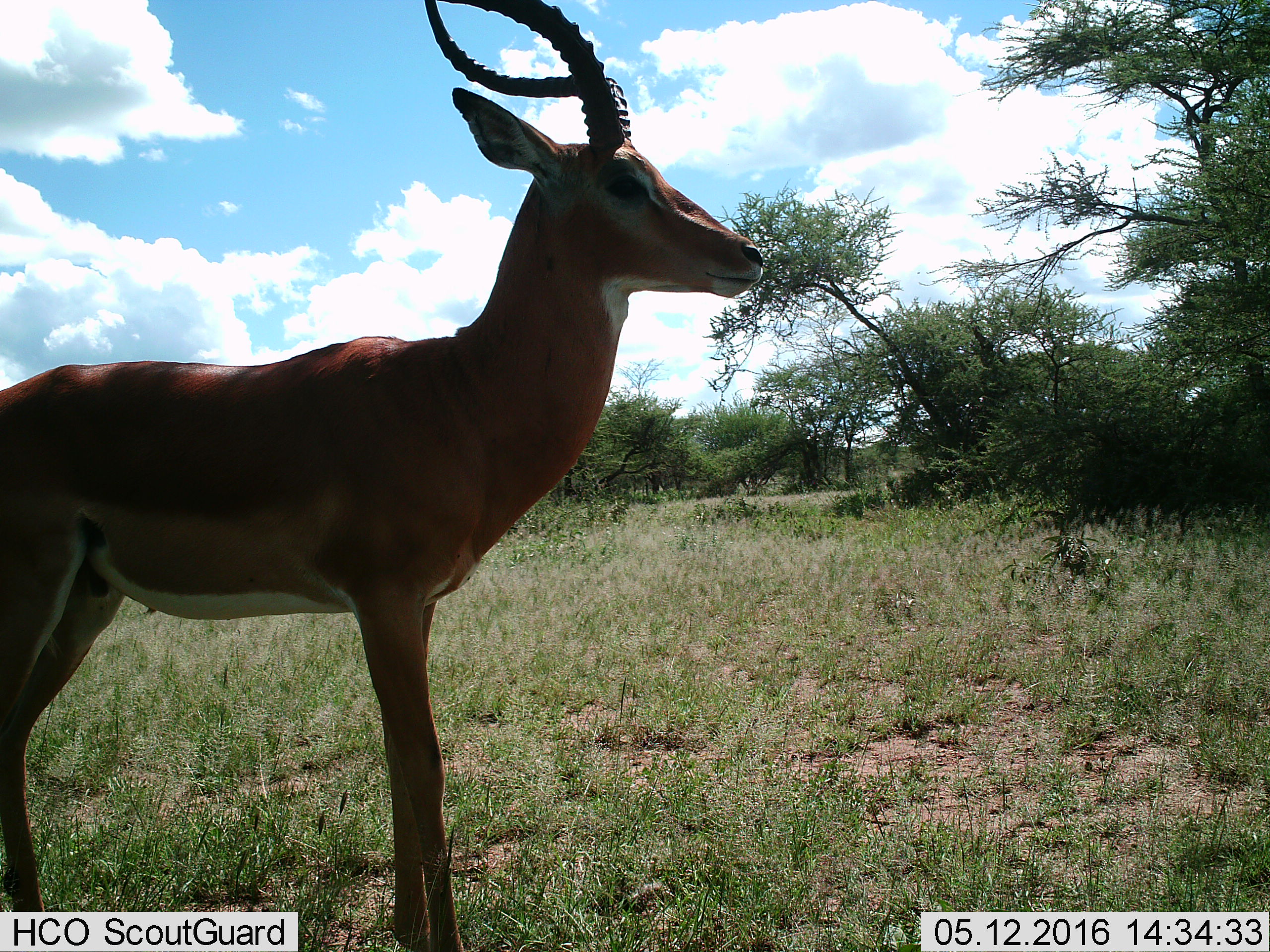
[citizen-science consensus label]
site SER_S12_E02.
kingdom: Animalia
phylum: Chordata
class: Mammalia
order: Artiodactyla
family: Bovidae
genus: Aepyceros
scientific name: Aepyceros melampus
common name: impala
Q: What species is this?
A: Impala (Aepyceros melampus).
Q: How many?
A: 1.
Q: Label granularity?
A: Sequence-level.